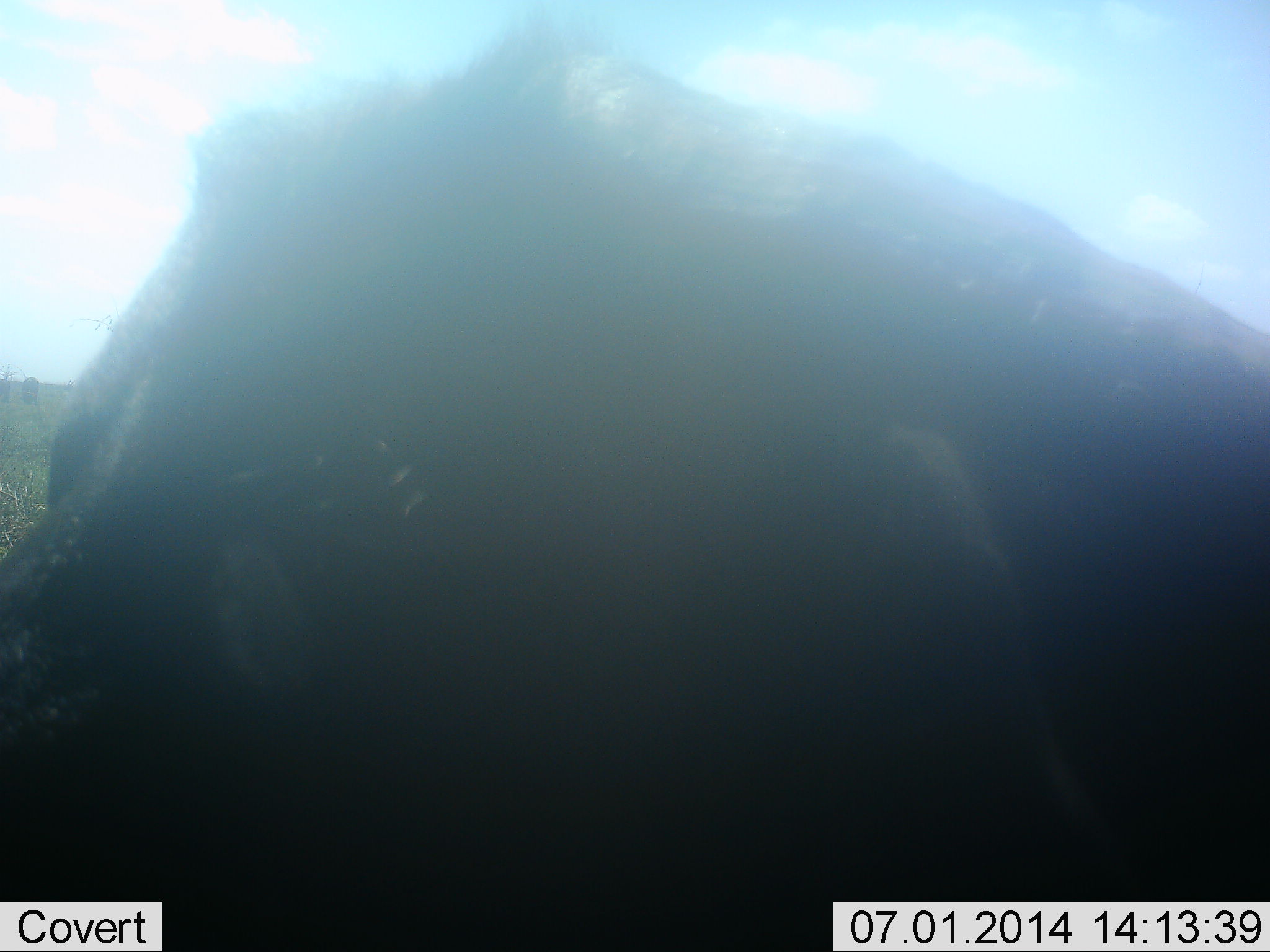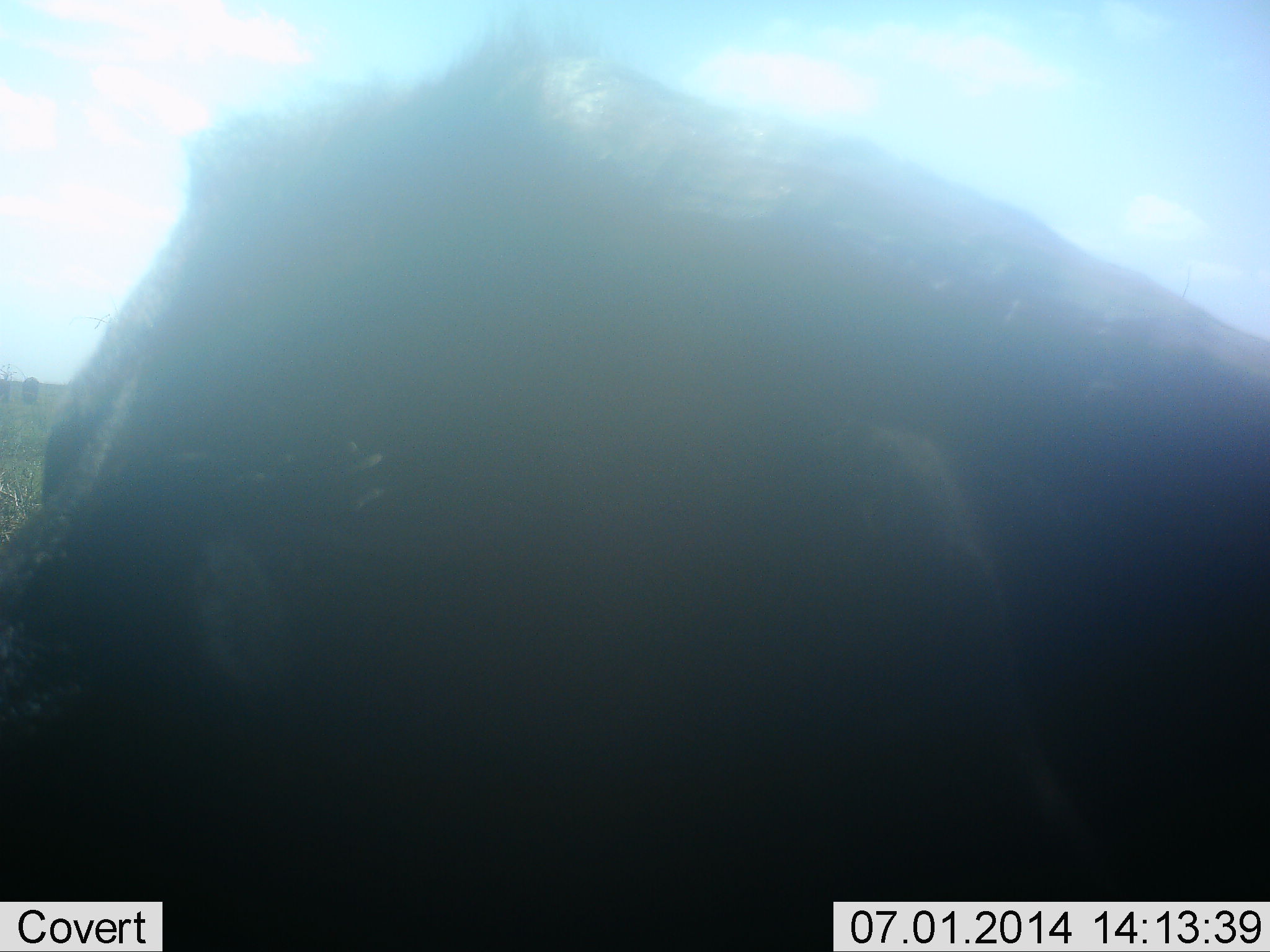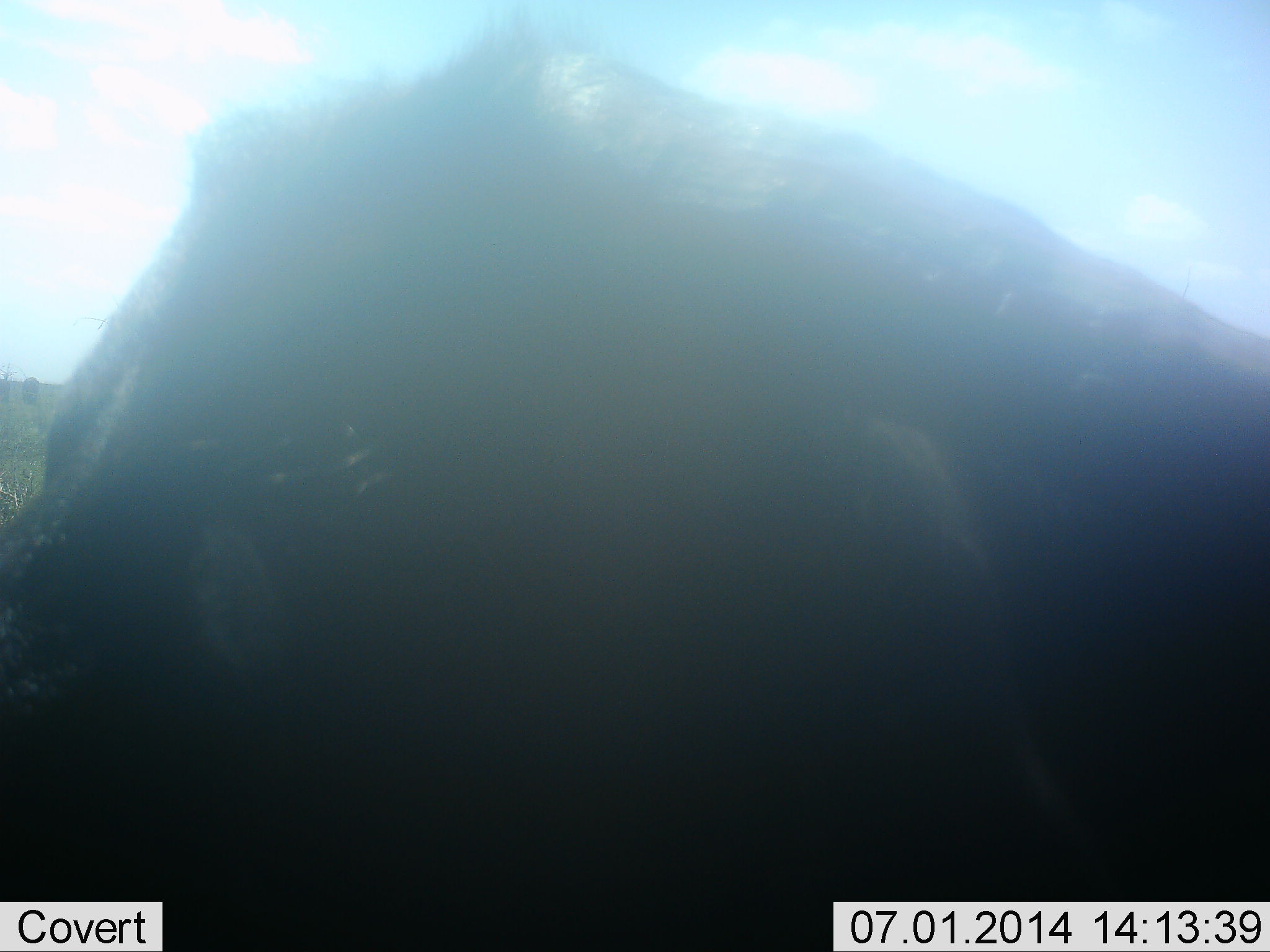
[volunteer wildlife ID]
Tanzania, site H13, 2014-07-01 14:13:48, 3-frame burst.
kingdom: Animalia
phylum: Chordata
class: Mammalia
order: Artiodactyla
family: Bovidae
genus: Connochaetes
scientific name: Connochaetes taurinus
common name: blue wildebeest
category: wildebeest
Wildebeest (blue wildebeest) (Connochaetes taurinus), count 1. Behavior (volunteer vote fractions): standing 14%, resting 71%, moving 0%, interacting 0%. Young present (vote fraction): 14%. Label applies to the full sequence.